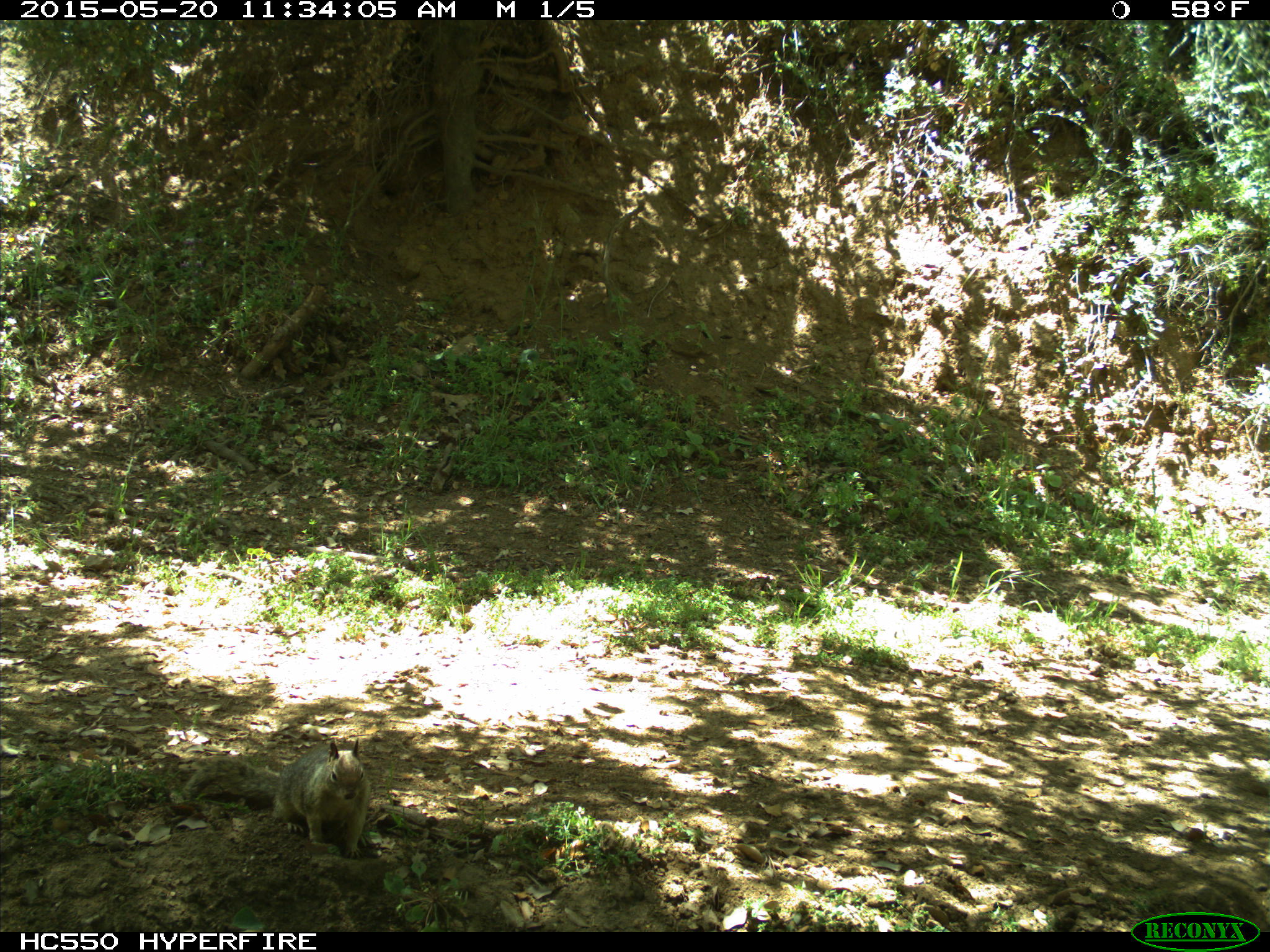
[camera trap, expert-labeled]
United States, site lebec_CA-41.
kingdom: Animalia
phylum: Chordata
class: Mammalia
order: Rodentia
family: Sciuridae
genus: Otospermophilus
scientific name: Otospermophilus beecheyi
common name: california ground squirrel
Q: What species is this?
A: Otospermophilus beecheyi (california ground squirrel).